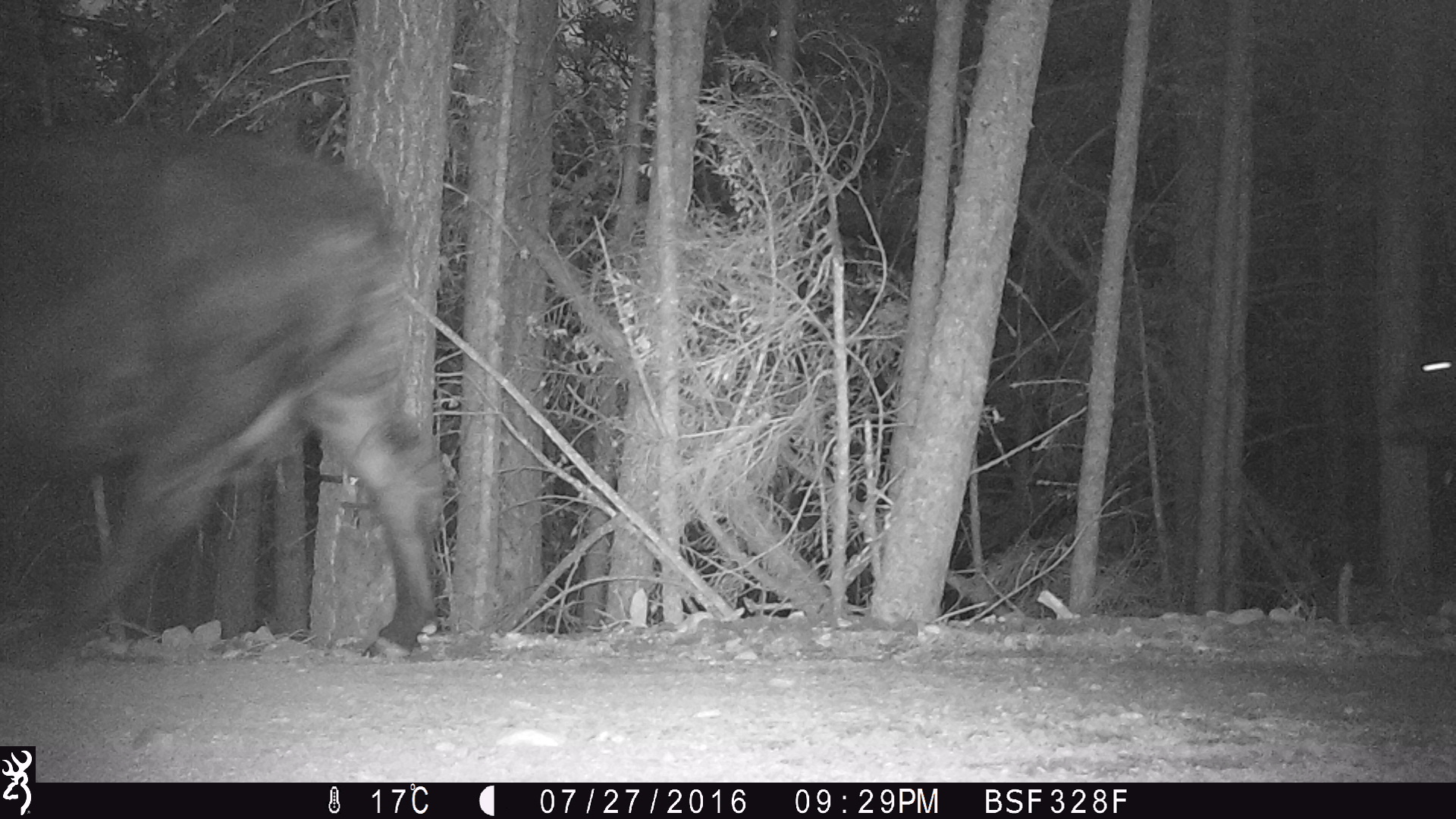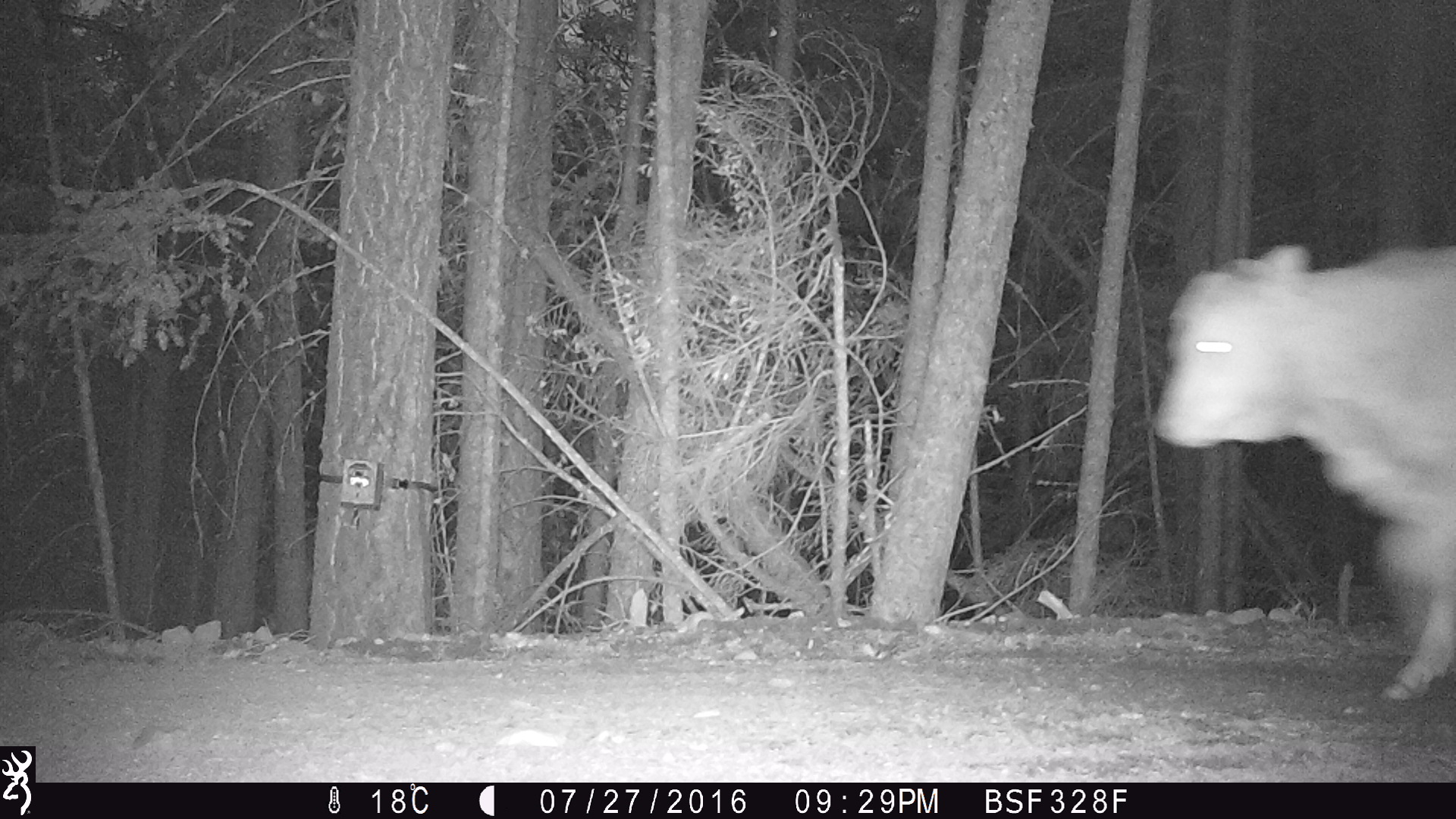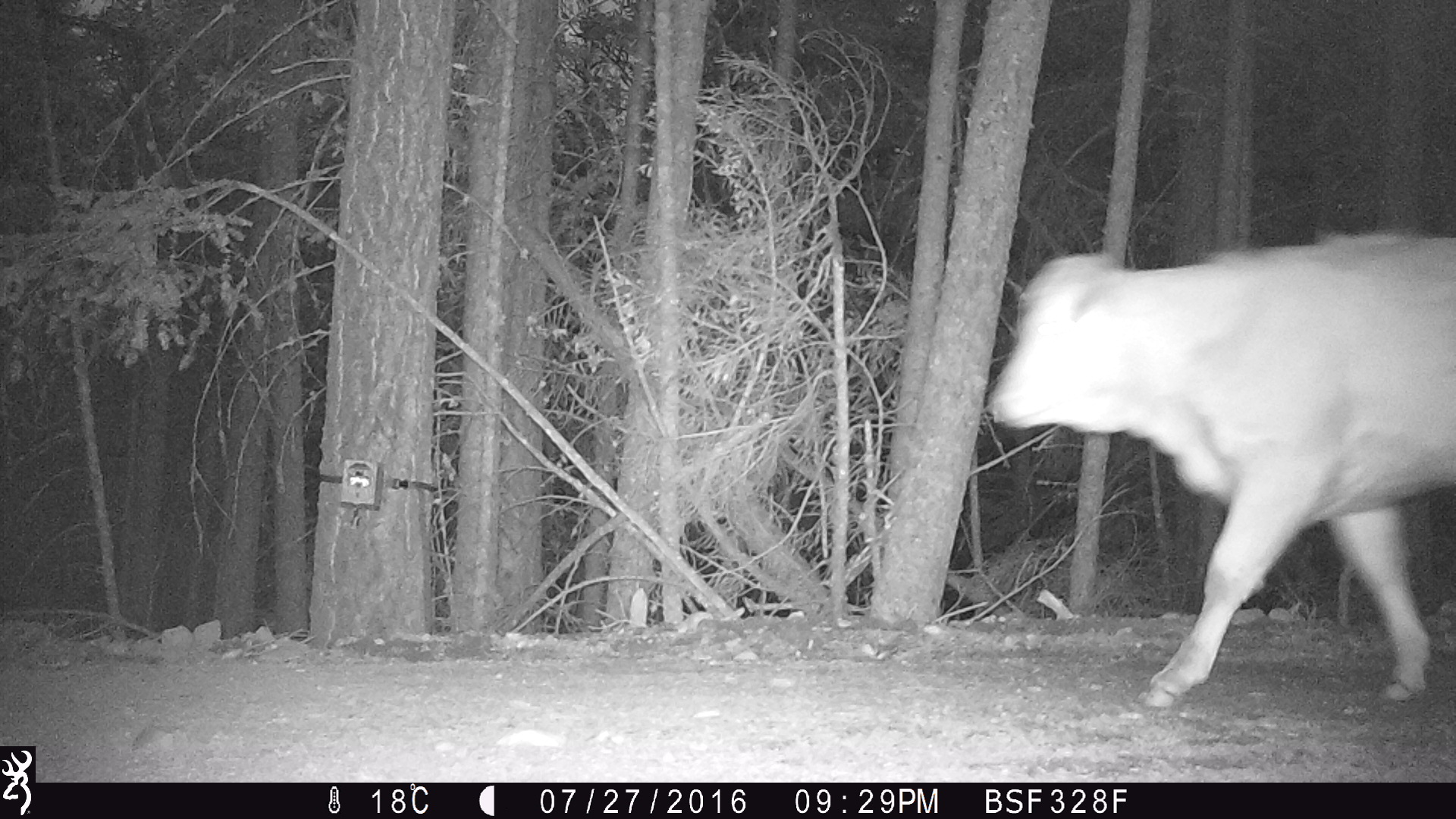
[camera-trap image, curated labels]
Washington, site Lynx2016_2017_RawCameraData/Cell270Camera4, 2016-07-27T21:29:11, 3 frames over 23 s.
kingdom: Animalia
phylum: Chordata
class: Mammalia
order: Artiodactyla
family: Bovidae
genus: Bos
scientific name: Bos taurus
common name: domestic cattle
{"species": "domestic cattle (Bos taurus)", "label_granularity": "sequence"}